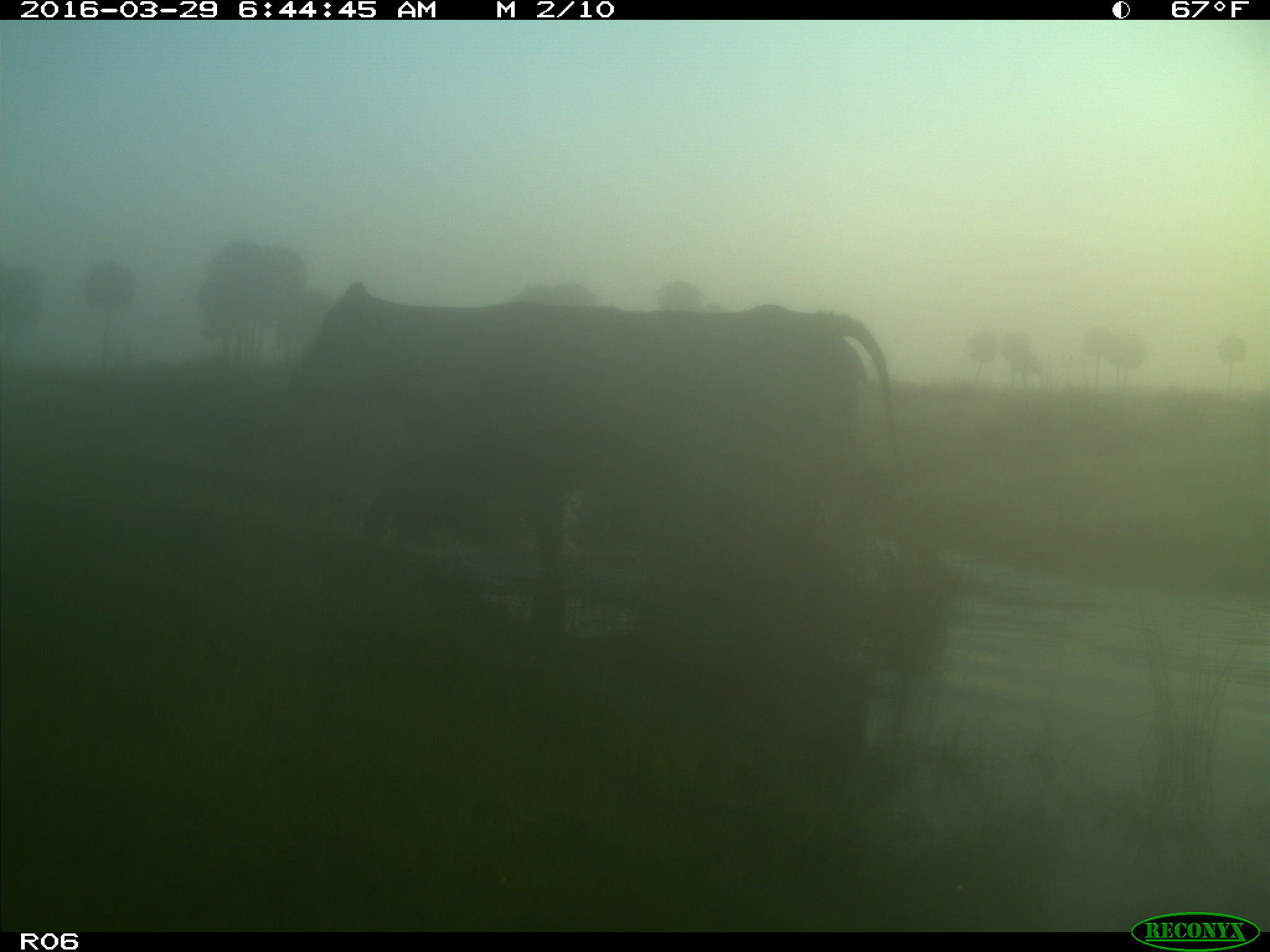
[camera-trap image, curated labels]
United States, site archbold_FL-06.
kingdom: Animalia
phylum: Chordata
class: Mammalia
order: Artiodactyla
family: Bovidae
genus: Bos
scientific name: Bos taurus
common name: domestic cow